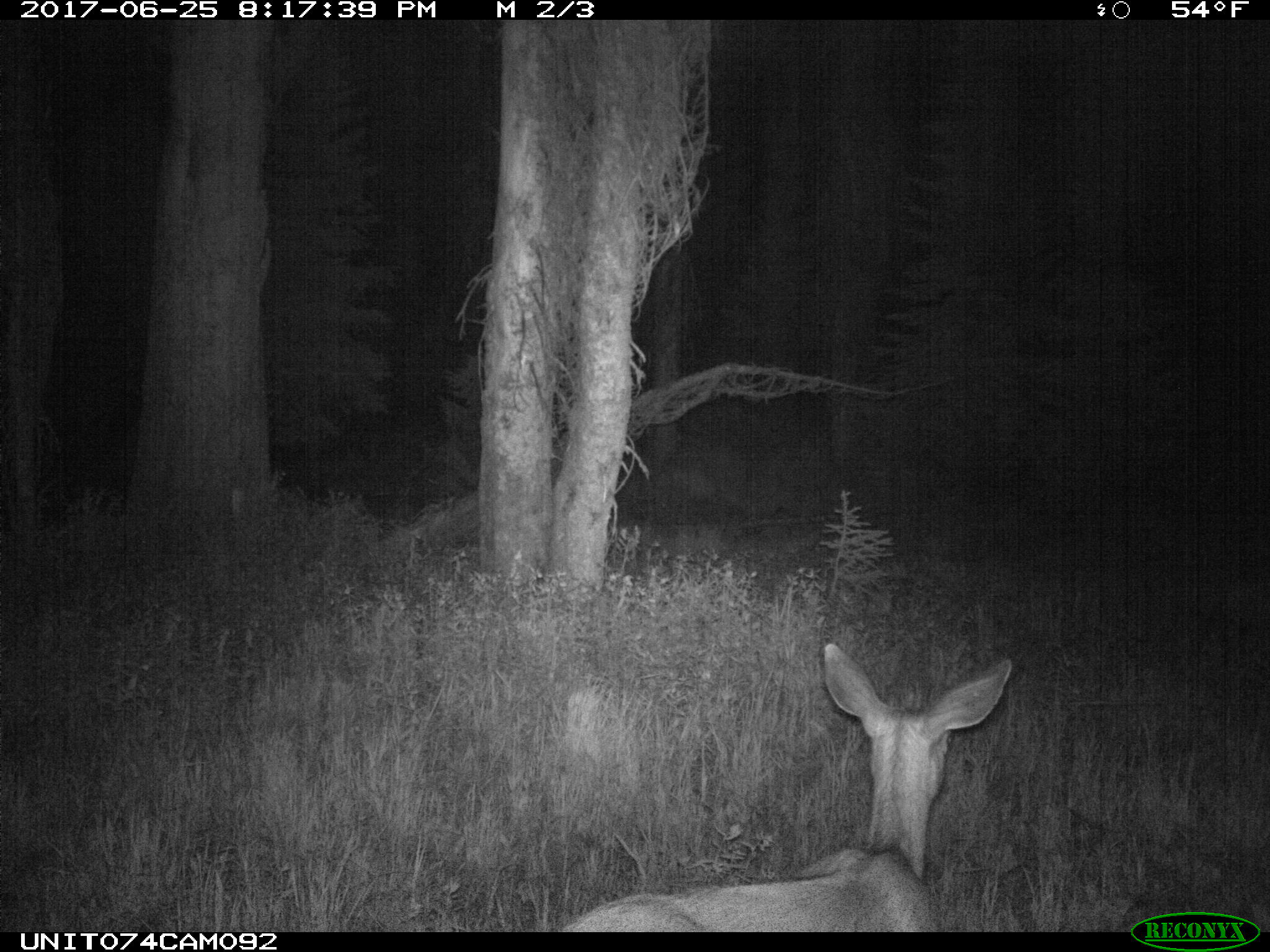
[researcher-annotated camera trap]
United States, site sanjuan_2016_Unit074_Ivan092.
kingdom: Animalia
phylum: Chordata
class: Mammalia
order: Artiodactyla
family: Cervidae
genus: Odocoileus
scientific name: Odocoileus hemionus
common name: mule deer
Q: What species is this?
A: Odocoileus hemionus (mule deer).